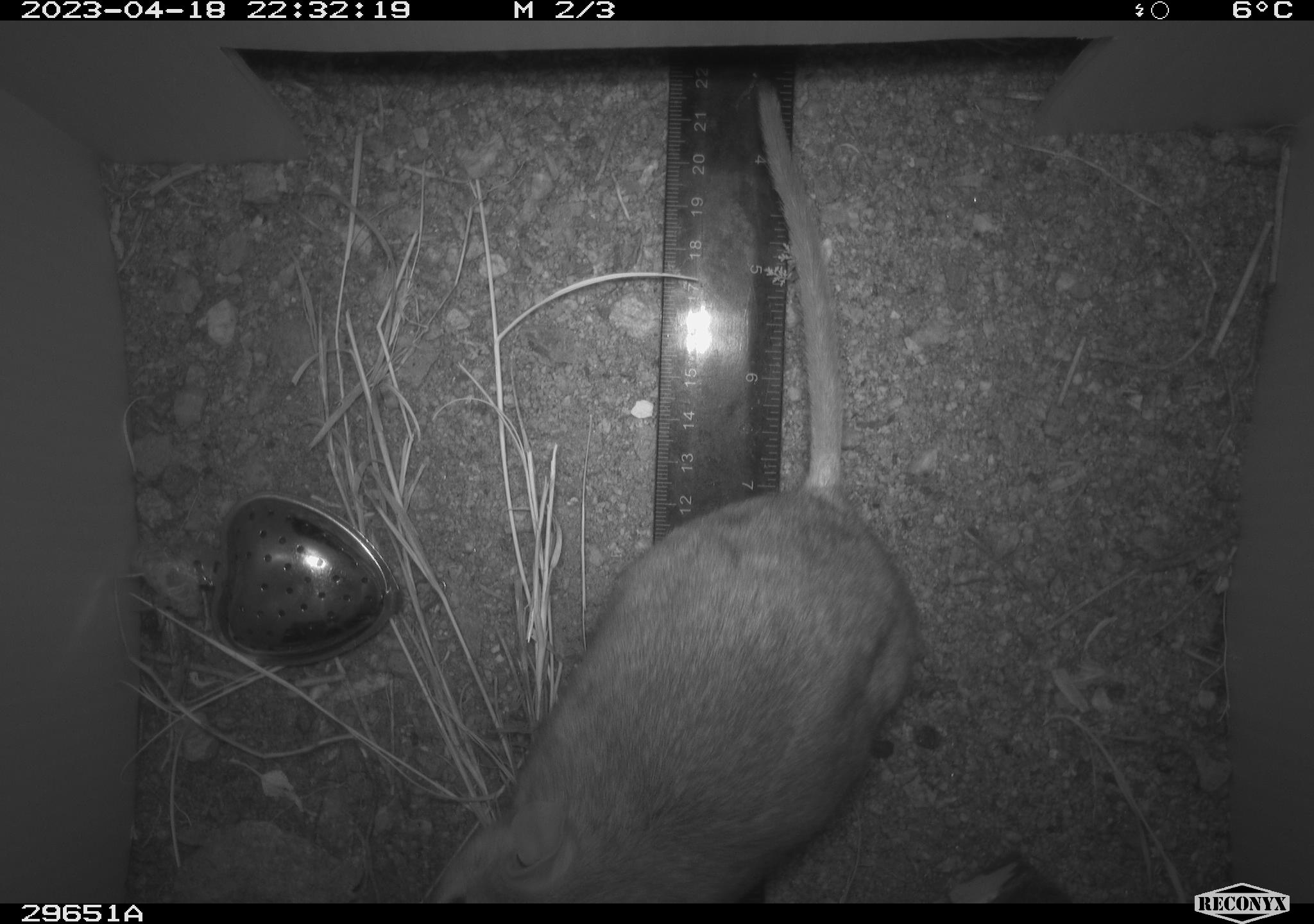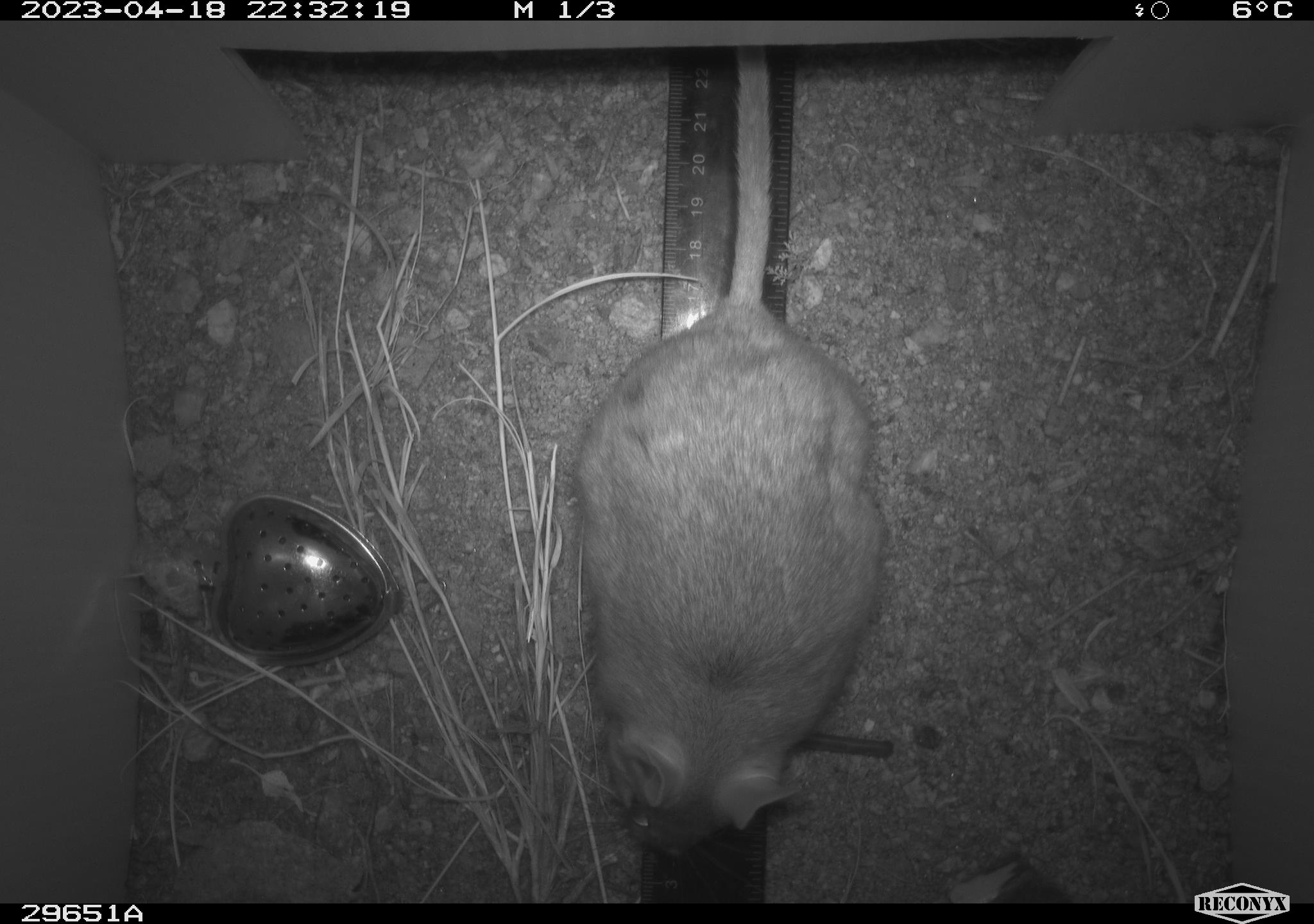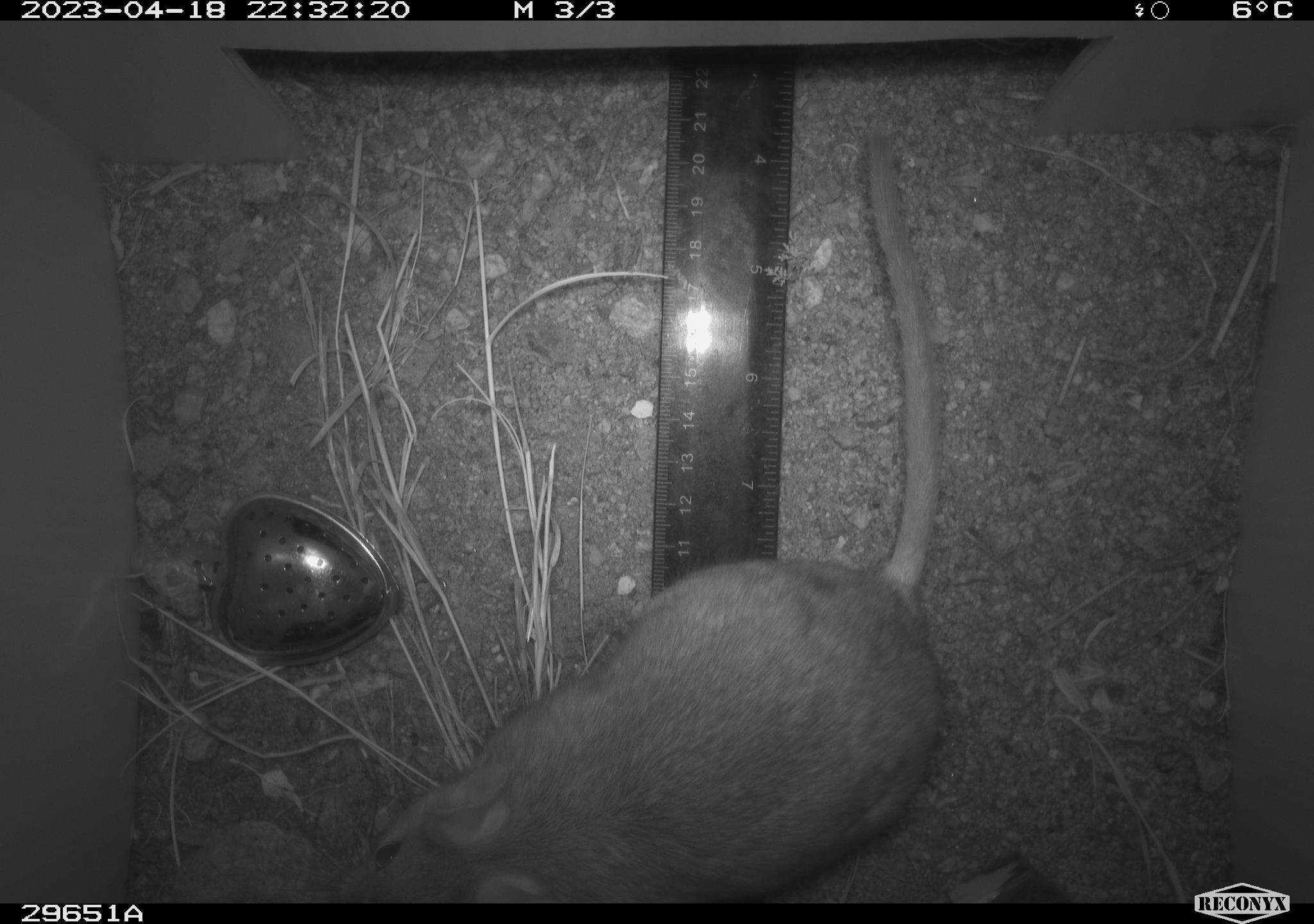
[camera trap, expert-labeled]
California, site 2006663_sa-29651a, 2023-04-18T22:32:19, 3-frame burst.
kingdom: Animalia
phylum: Chordata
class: Mammalia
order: Rodentia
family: Cricetidae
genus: Neotoma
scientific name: Neotoma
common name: pack rat or woodrat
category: neotoma species